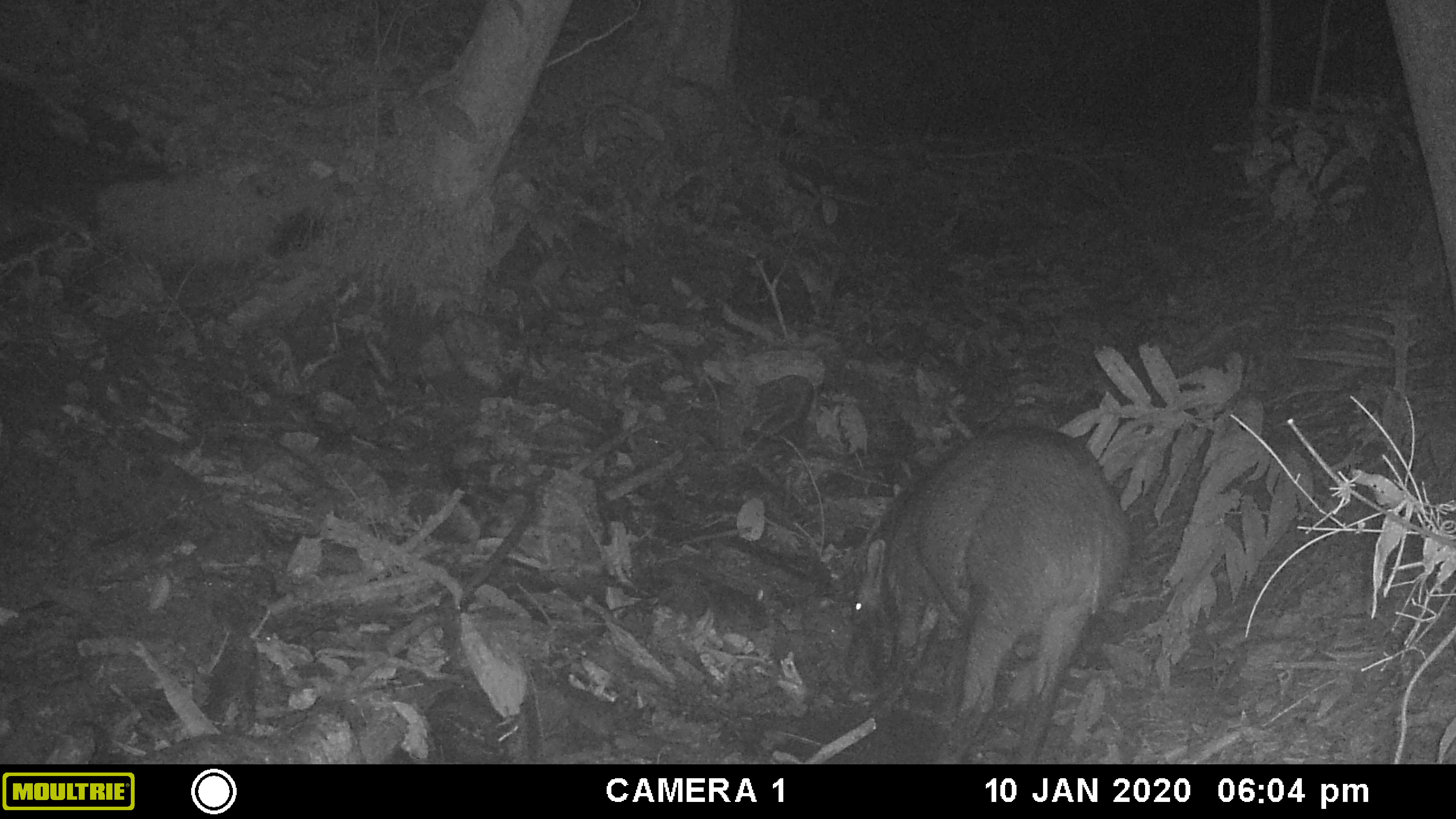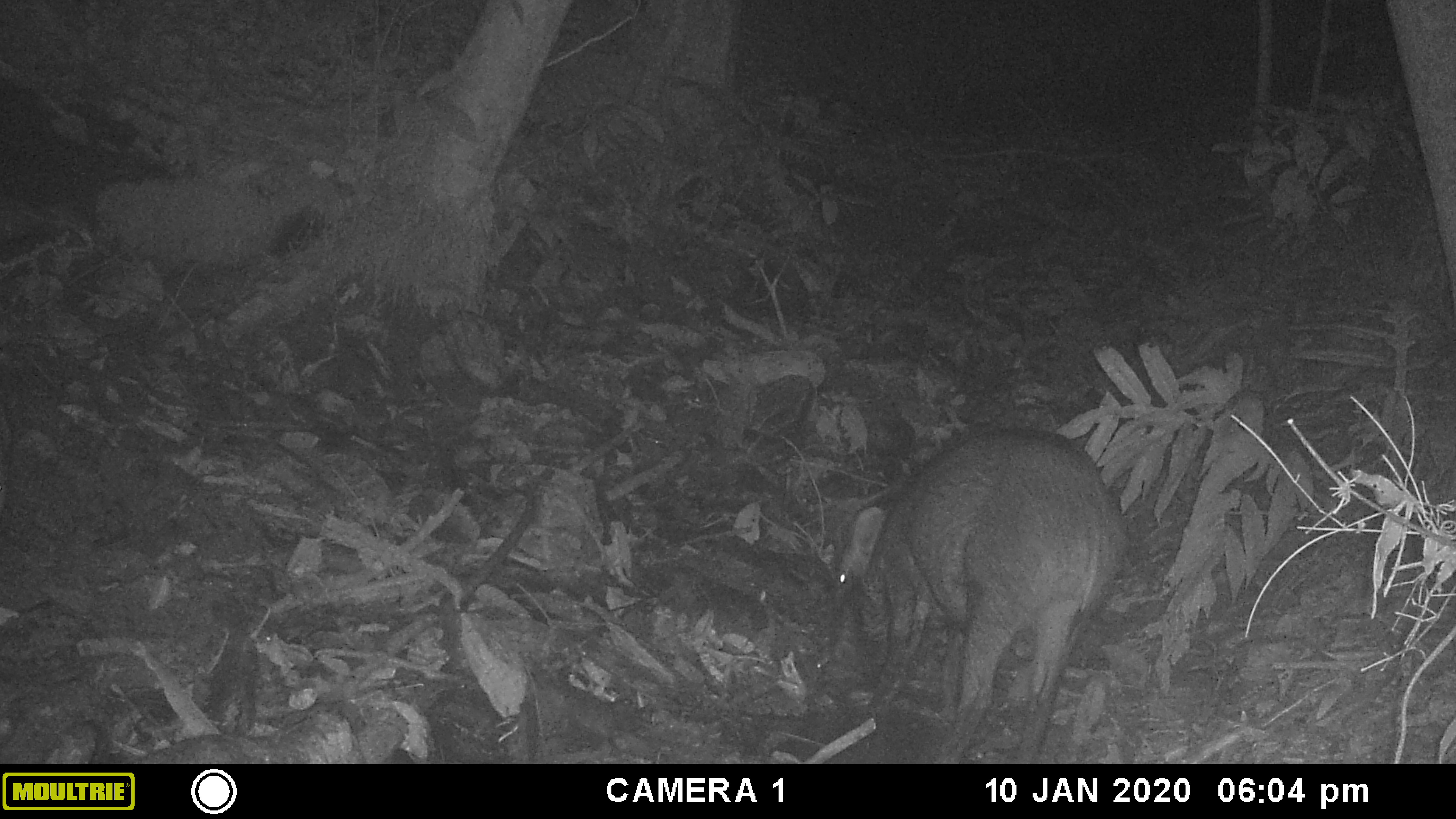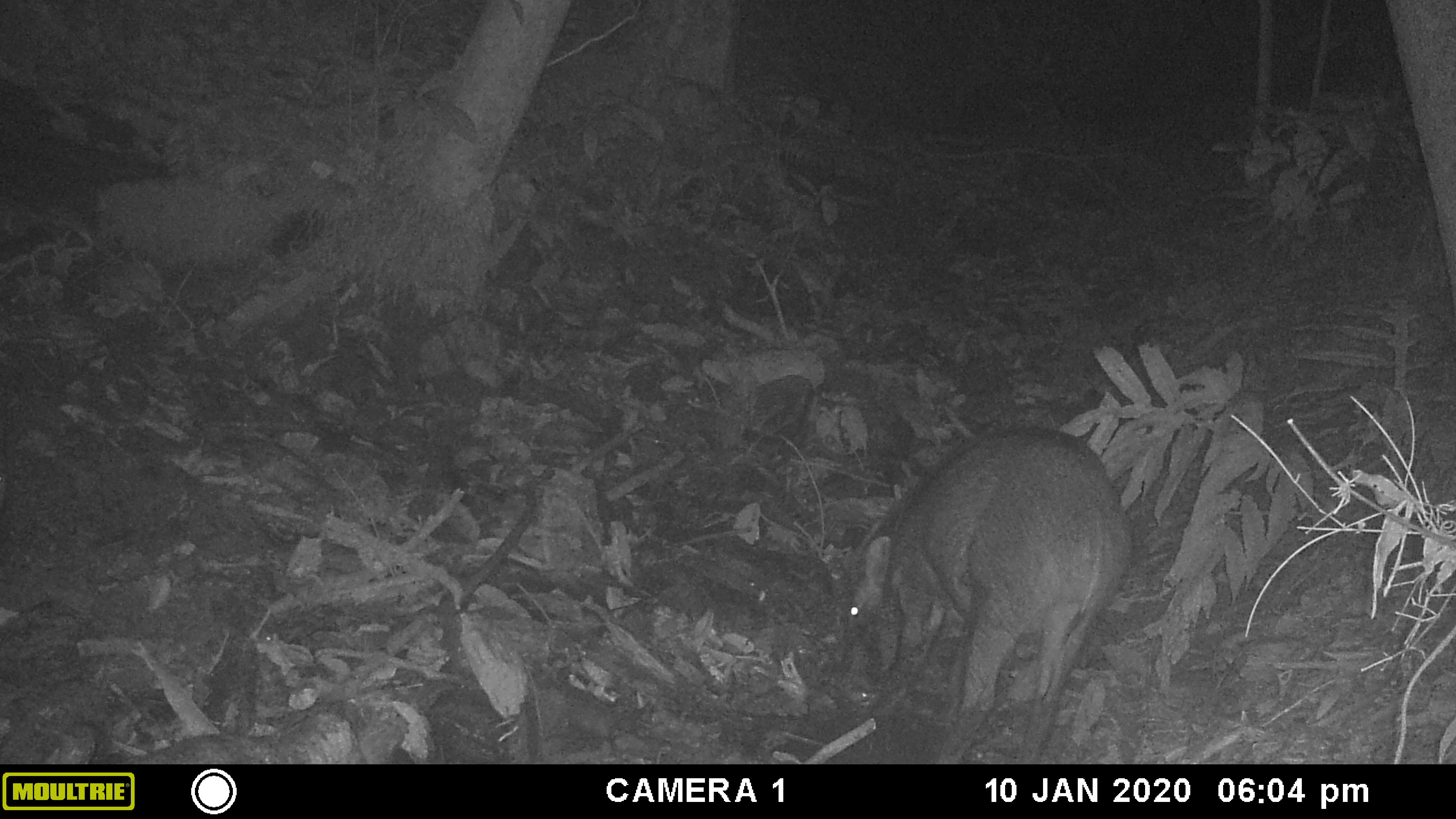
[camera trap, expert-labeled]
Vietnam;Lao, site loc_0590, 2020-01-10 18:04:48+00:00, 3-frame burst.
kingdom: Animalia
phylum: Chordata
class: Mammalia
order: Artiodactyla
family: Suidae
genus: Sus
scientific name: Sus scrofa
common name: eurasian wild pig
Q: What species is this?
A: Eurasian wild pig (Sus scrofa).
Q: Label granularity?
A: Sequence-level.